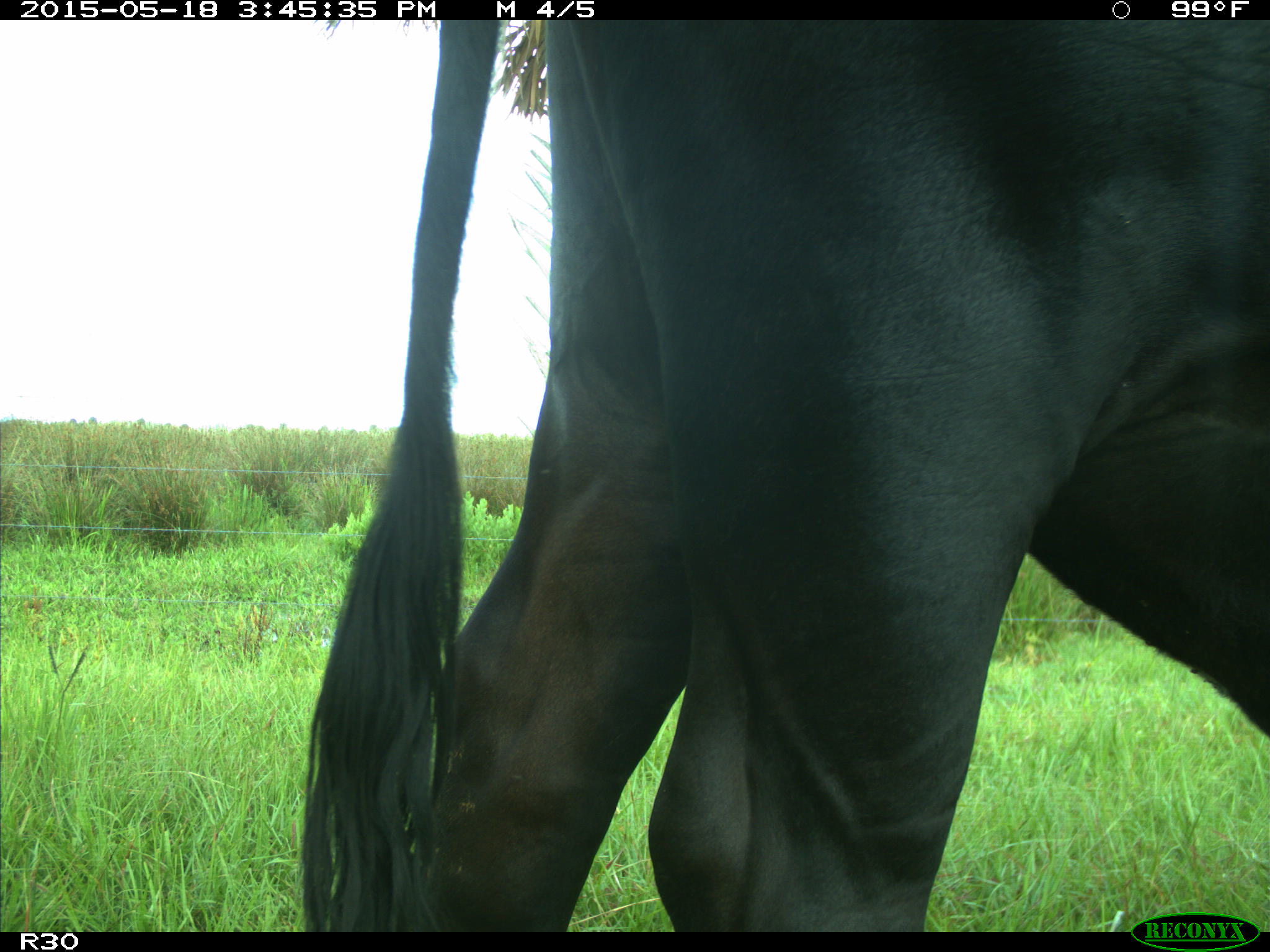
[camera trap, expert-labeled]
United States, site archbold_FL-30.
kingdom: Animalia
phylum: Chordata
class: Mammalia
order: Artiodactyla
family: Bovidae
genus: Bos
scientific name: Bos taurus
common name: domestic cow